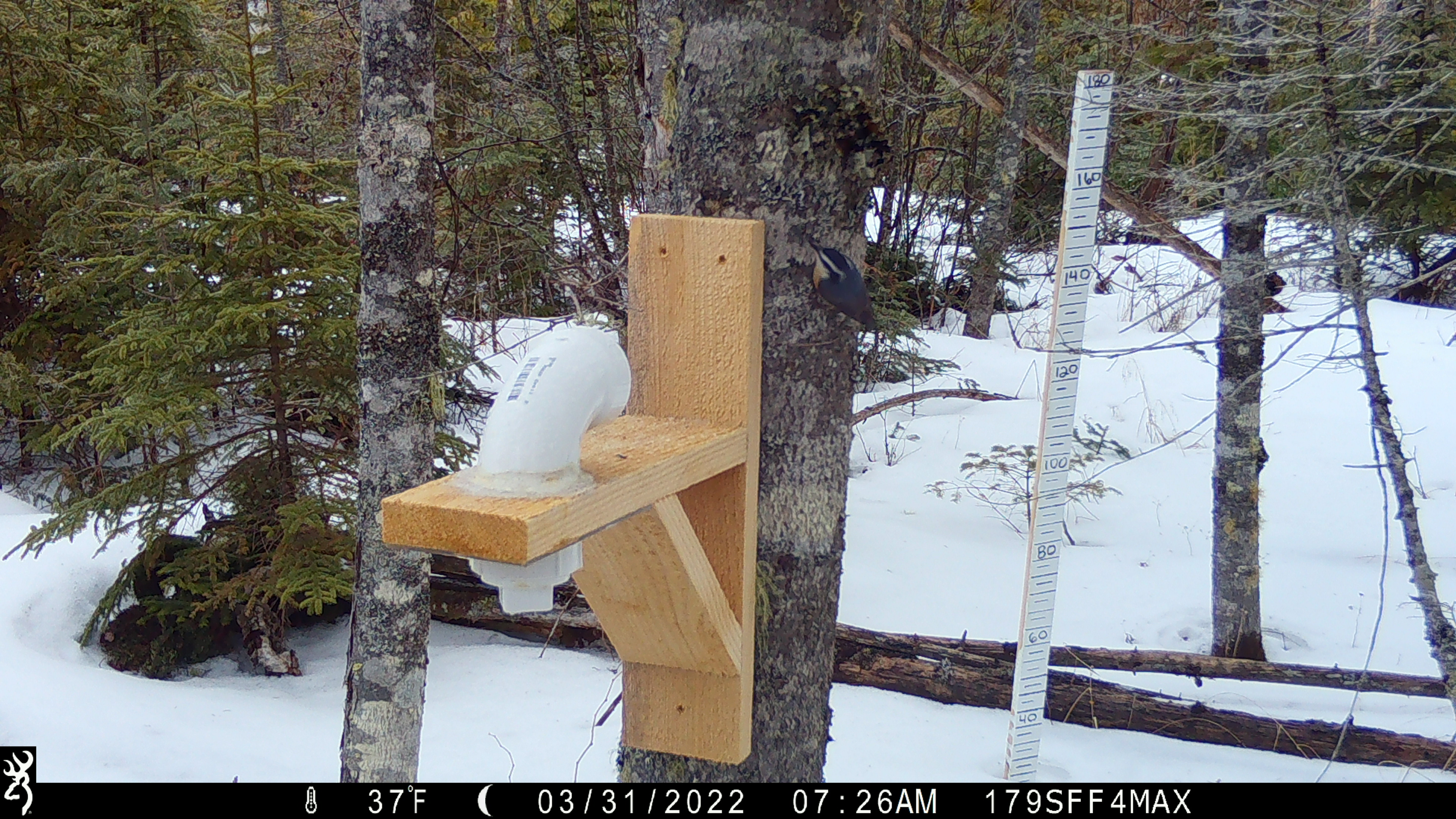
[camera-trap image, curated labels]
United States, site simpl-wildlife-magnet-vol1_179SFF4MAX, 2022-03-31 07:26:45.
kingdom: Animalia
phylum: Chordata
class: Aves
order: Passeriformes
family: Sittidae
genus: Sitta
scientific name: Sitta canadensis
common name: red-breasted nuthatch